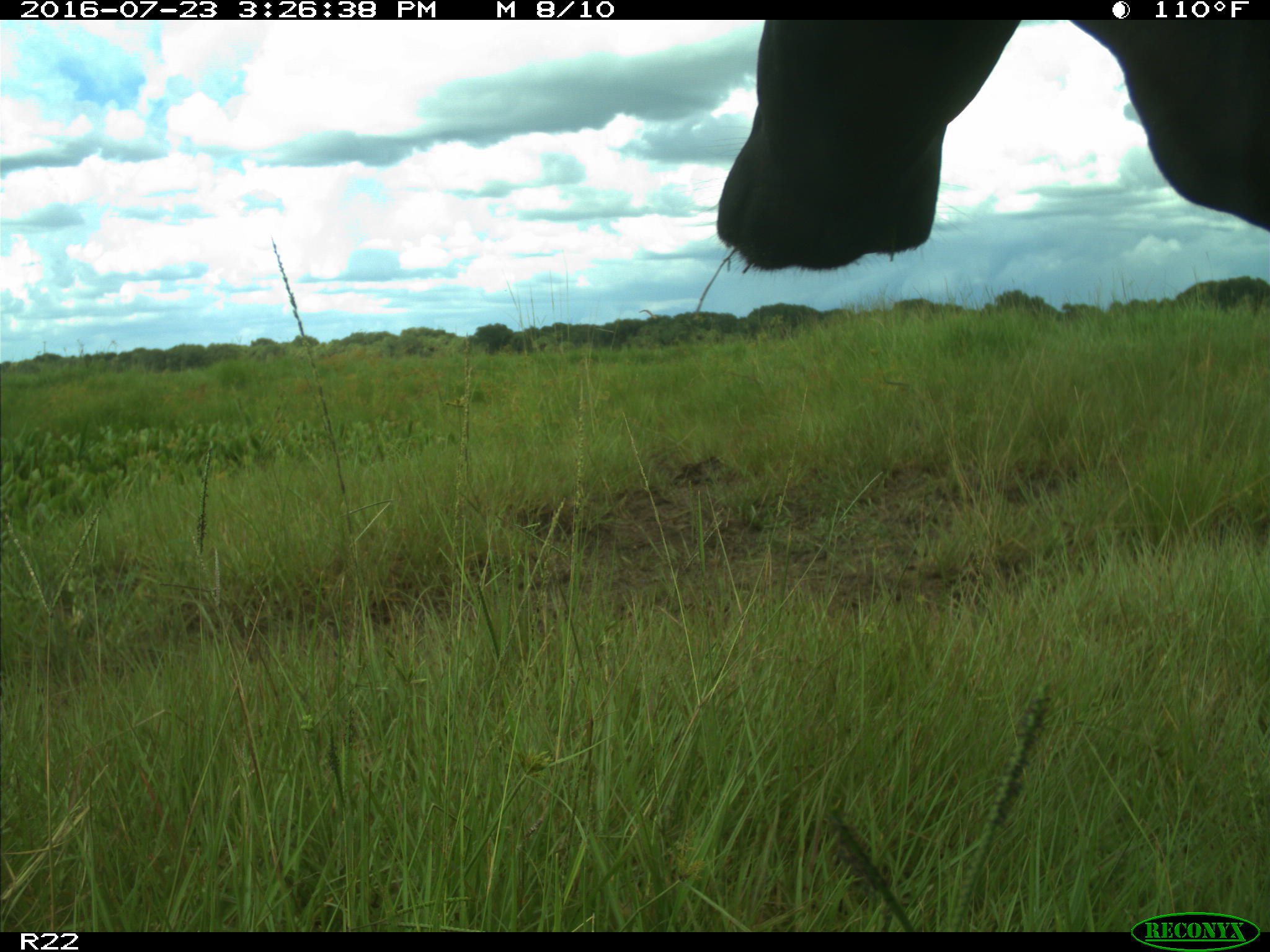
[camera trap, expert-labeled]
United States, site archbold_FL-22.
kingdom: Animalia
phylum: Chordata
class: Mammalia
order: Artiodactyla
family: Bovidae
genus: Bos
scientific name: Bos taurus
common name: domestic cow